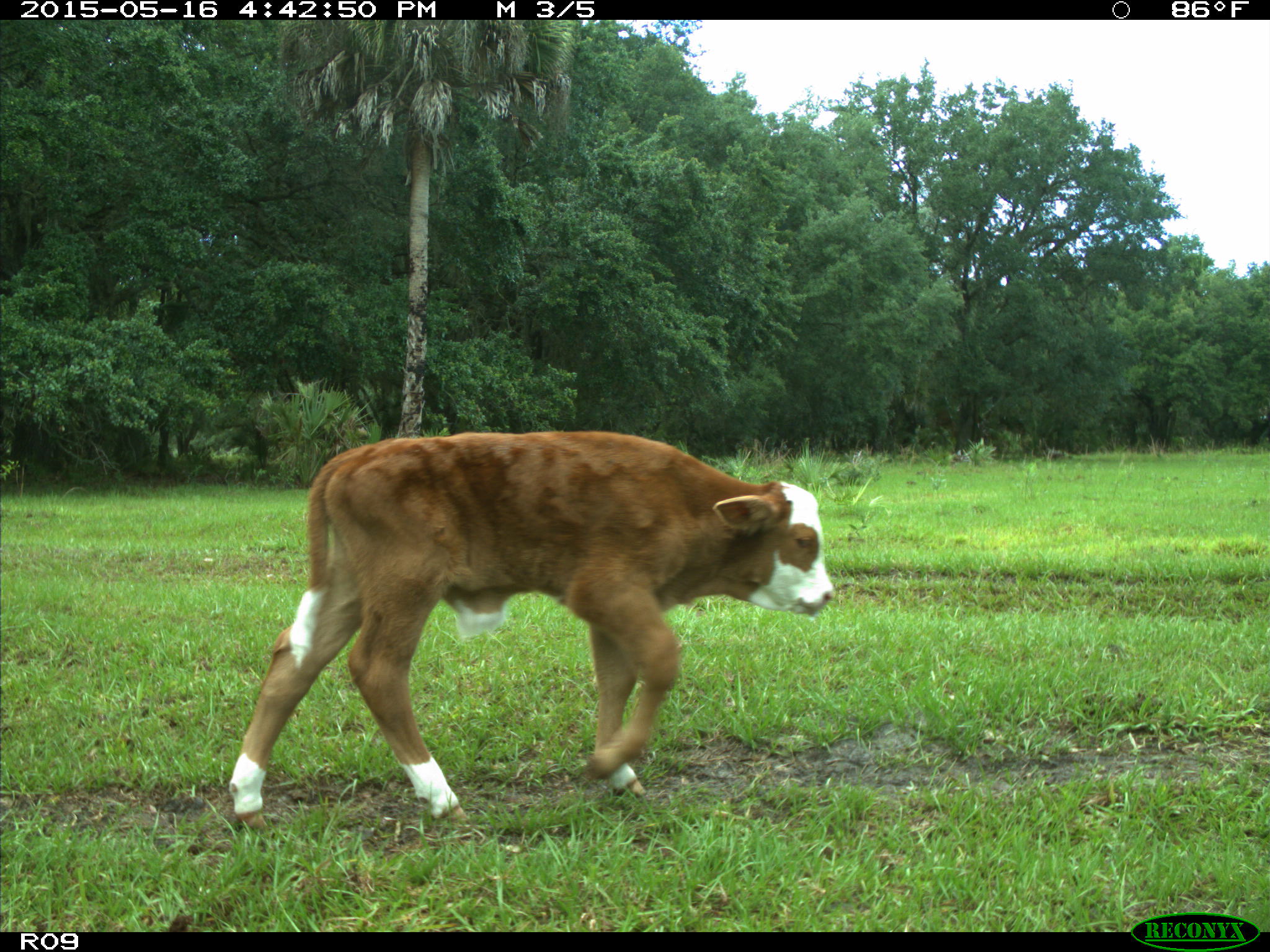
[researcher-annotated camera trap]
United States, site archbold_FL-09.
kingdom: Animalia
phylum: Chordata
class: Mammalia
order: Artiodactyla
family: Bovidae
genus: Bos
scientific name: Bos taurus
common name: domestic cow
Bos taurus (domestic cow).